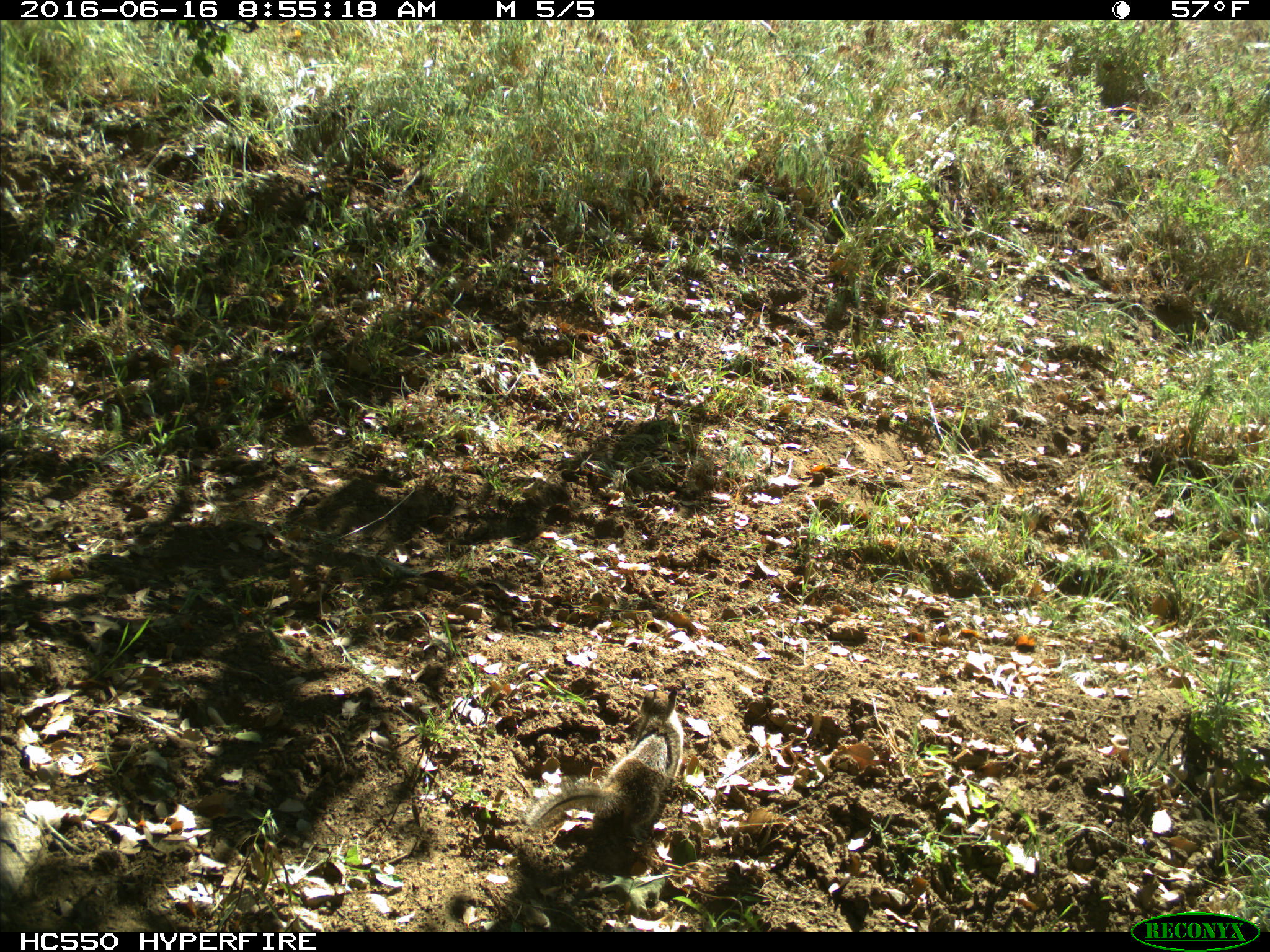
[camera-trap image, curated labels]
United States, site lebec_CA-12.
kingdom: Animalia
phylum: Chordata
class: Mammalia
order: Rodentia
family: Sciuridae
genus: Otospermophilus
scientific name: Otospermophilus beecheyi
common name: california ground squirrel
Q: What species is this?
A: Otospermophilus beecheyi (california ground squirrel).